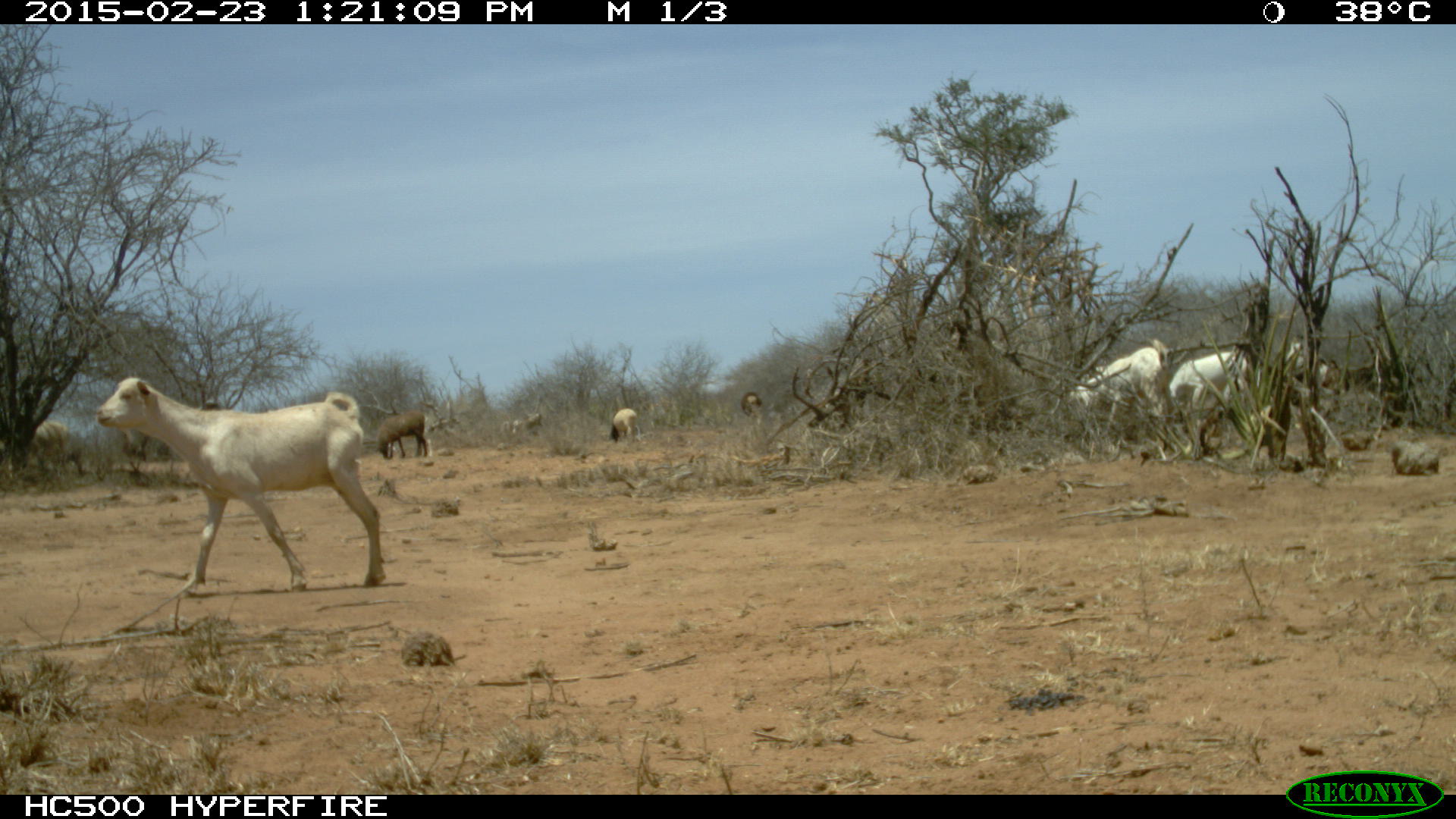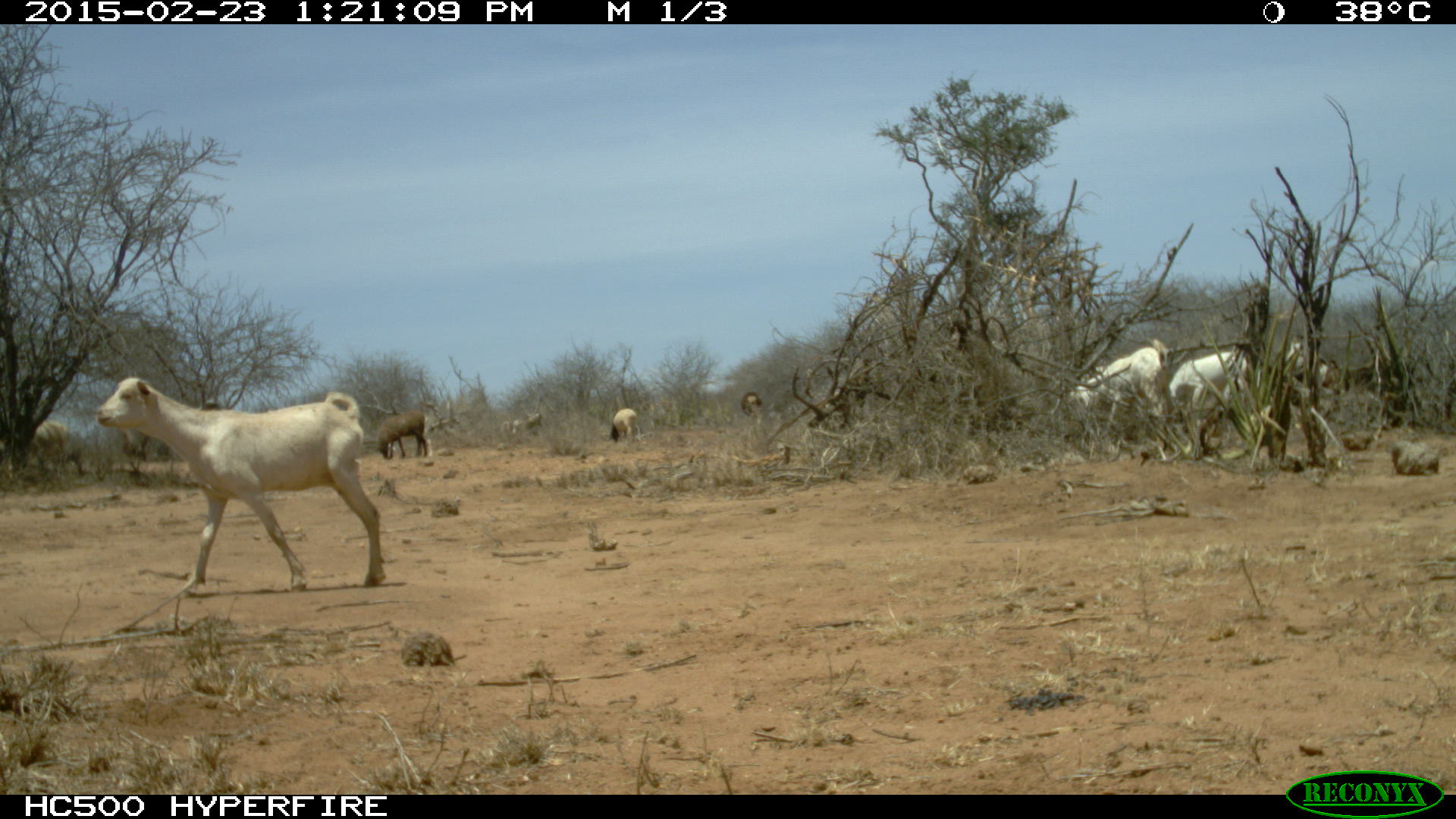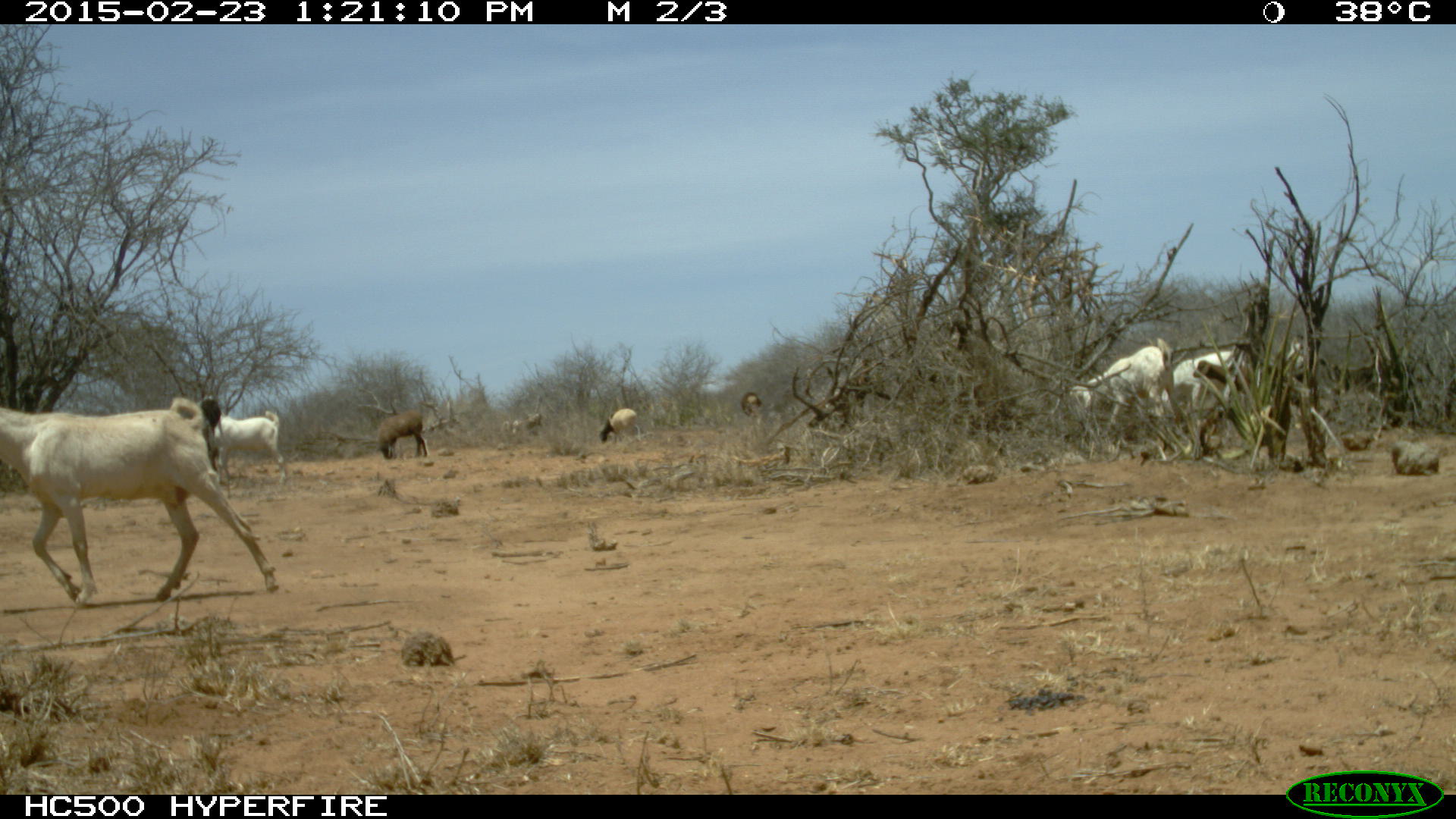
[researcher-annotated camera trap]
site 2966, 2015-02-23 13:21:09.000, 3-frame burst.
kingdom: Animalia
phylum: Chordata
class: Mammalia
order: Artiodactyla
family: Bovidae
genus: Ovis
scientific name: Ovis aries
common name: domestic sheep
Ovis aries (domestic sheep), count 4.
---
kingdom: Animalia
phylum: Chordata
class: Mammalia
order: Artiodactyla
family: Bovidae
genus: Capra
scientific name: Capra aegagrus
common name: wild goat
Capra aegagrus (wild goat), count 4.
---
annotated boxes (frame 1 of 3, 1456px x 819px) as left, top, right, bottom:
ovis aries: 94, 376, 386, 593; 1069, 346, 1166, 424; 1169, 351, 1260, 417; 34, 414, 77, 474; 377, 411, 428, 458; 1285, 340, 1331, 385; 609, 407, 637, 442; 740, 392, 762, 418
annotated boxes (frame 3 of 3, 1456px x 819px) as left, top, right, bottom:
ovis aries: 1, 396, 280, 597; 1071, 338, 1179, 422; 197, 399, 284, 482; 1163, 351, 1253, 428; 378, 410, 429, 458; 598, 408, 641, 443; 1287, 338, 1309, 384; 741, 392, 761, 418